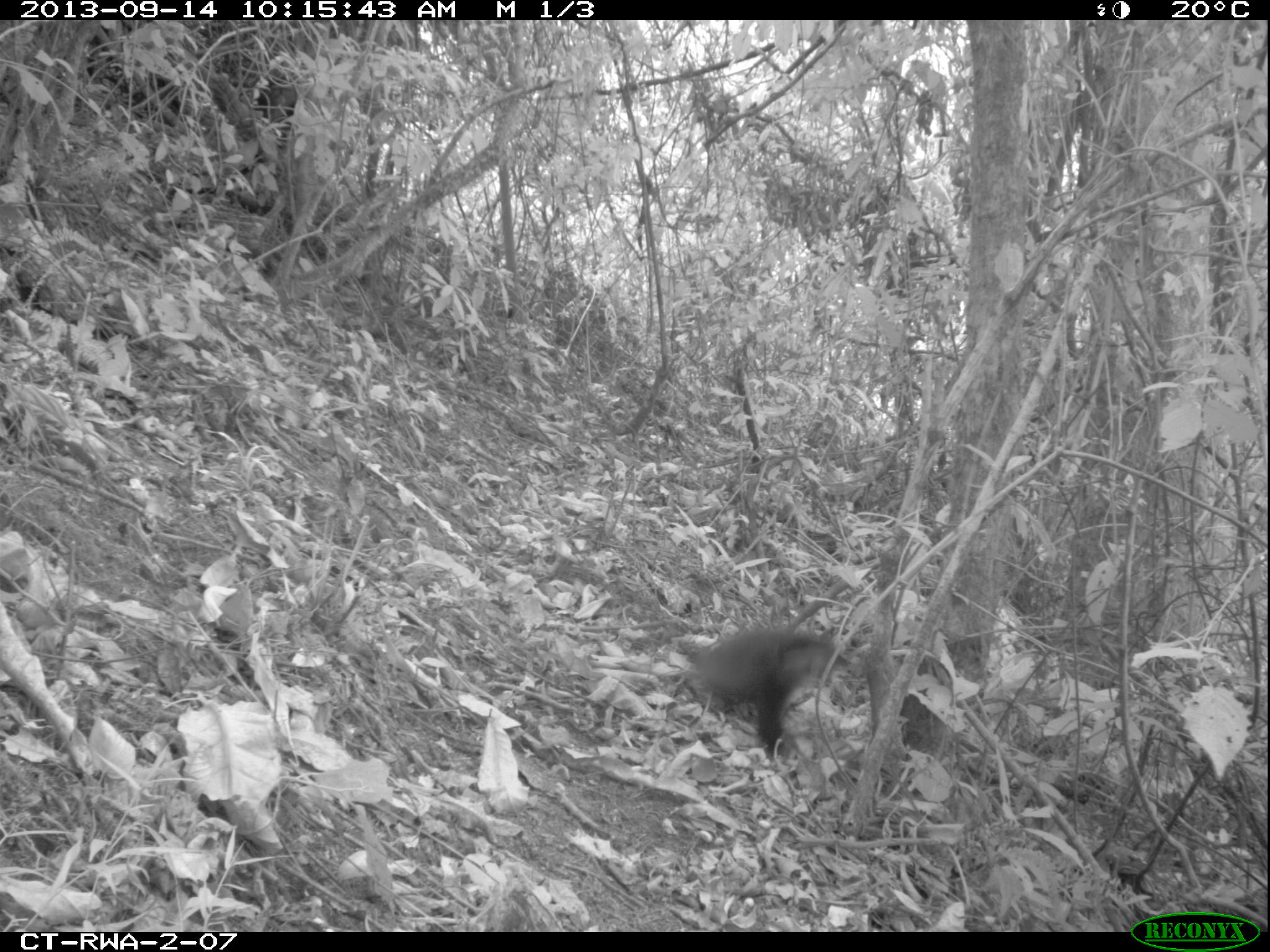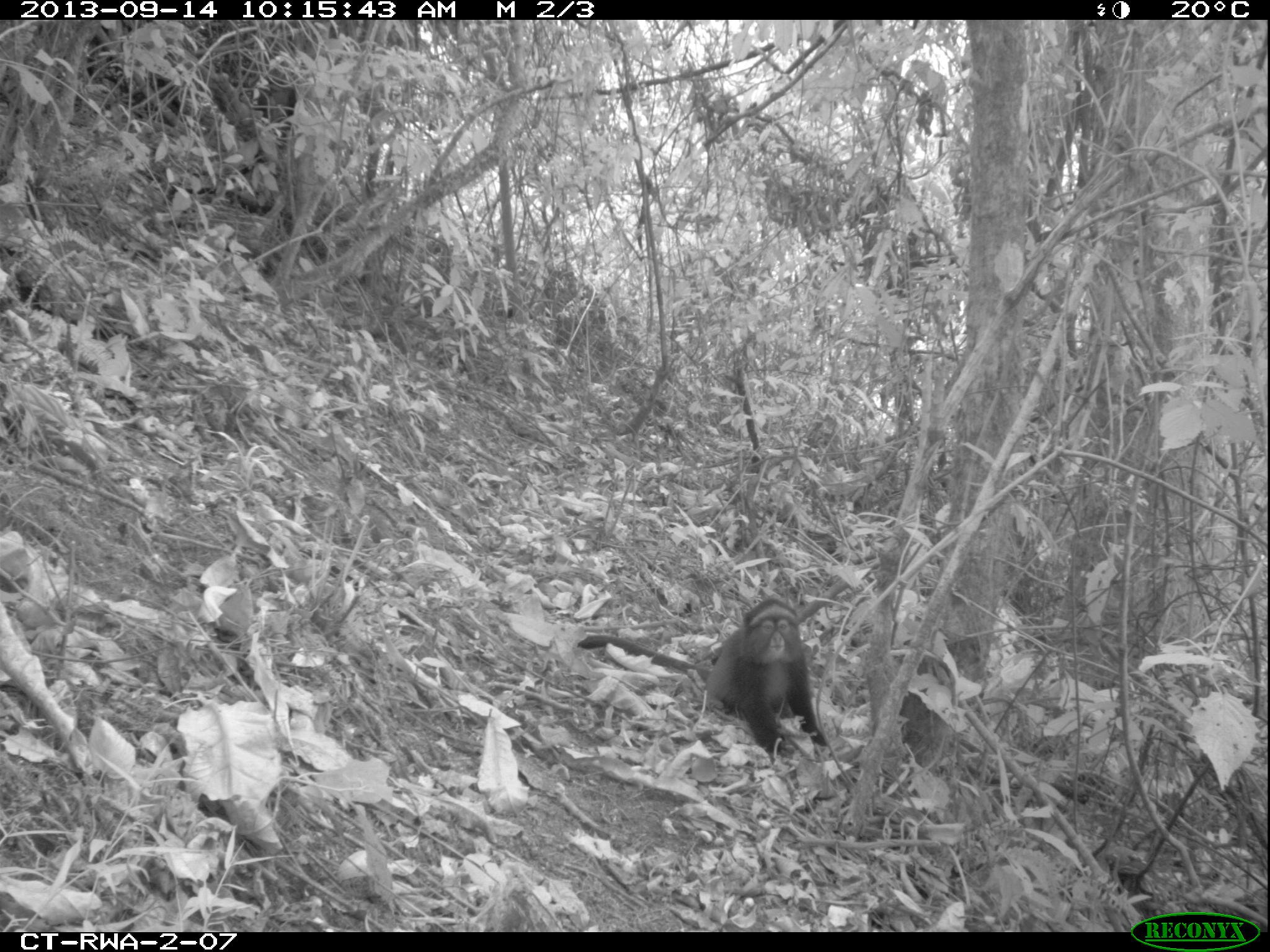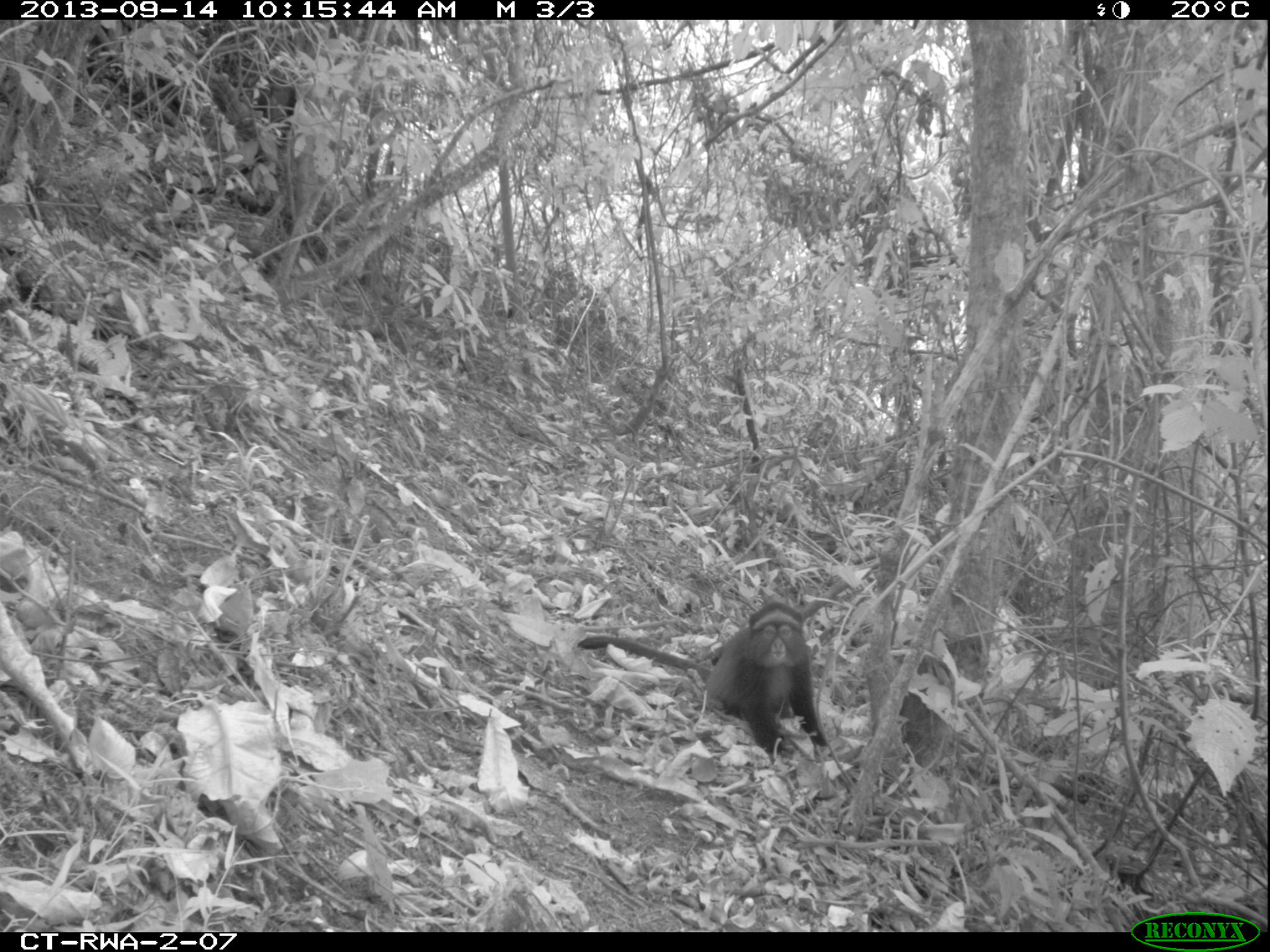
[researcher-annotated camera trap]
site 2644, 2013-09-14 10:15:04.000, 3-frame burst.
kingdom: Animalia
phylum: Chordata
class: Mammalia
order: Primates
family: Cercopithecidae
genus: Cercopithecus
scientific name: Cercopithecus mitis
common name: blue monkey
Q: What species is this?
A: Cercopithecus mitis (blue monkey).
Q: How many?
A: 2.